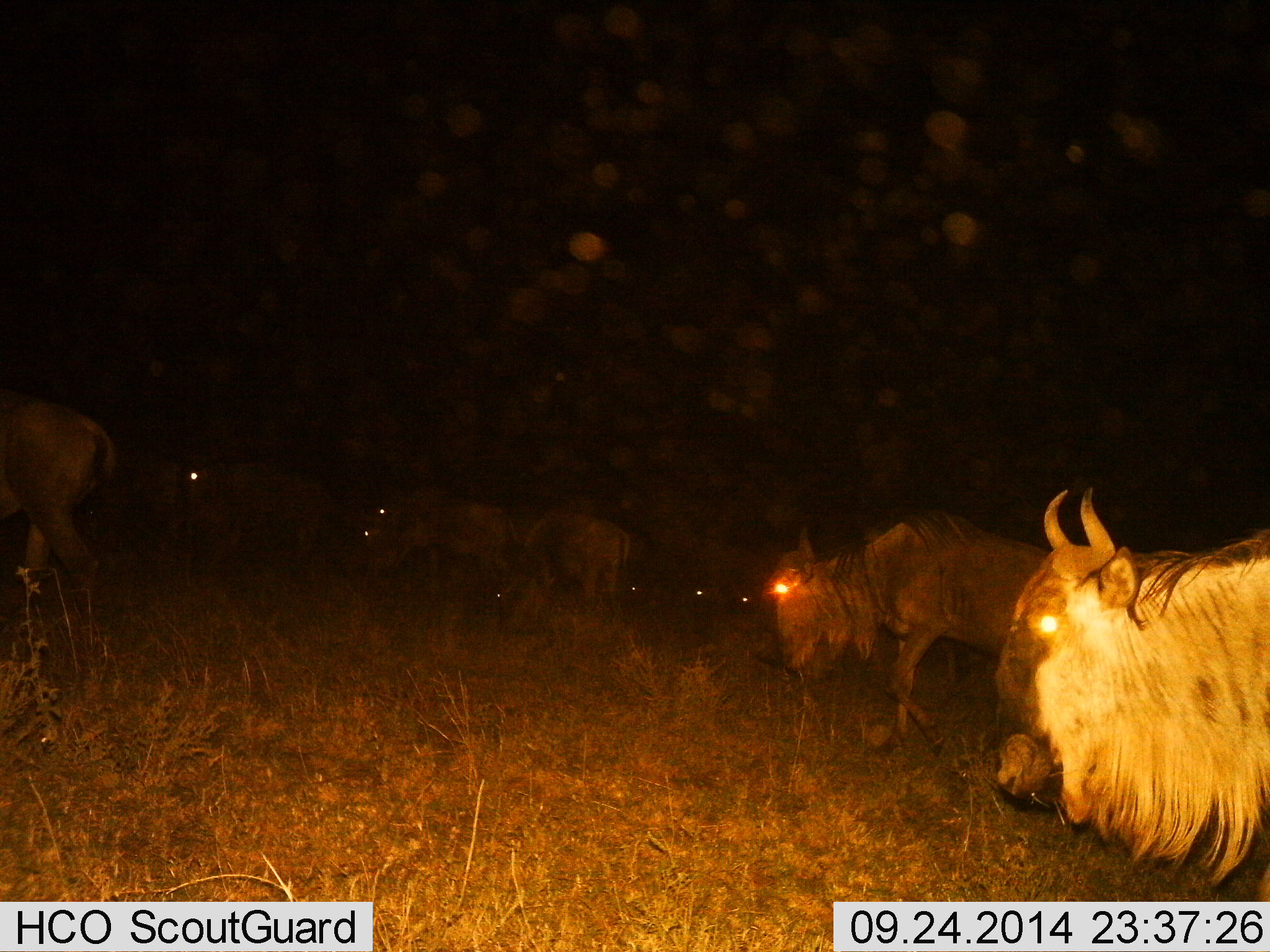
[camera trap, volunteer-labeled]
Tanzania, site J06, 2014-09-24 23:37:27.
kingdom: Animalia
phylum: Chordata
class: Mammalia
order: Artiodactyla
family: Bovidae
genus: Connochaetes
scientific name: Connochaetes taurinus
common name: blue wildebeest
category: wildebeest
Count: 10.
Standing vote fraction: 50%.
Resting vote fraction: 20%.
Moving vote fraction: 50%.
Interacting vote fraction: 10%.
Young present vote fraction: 0%.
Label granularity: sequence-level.